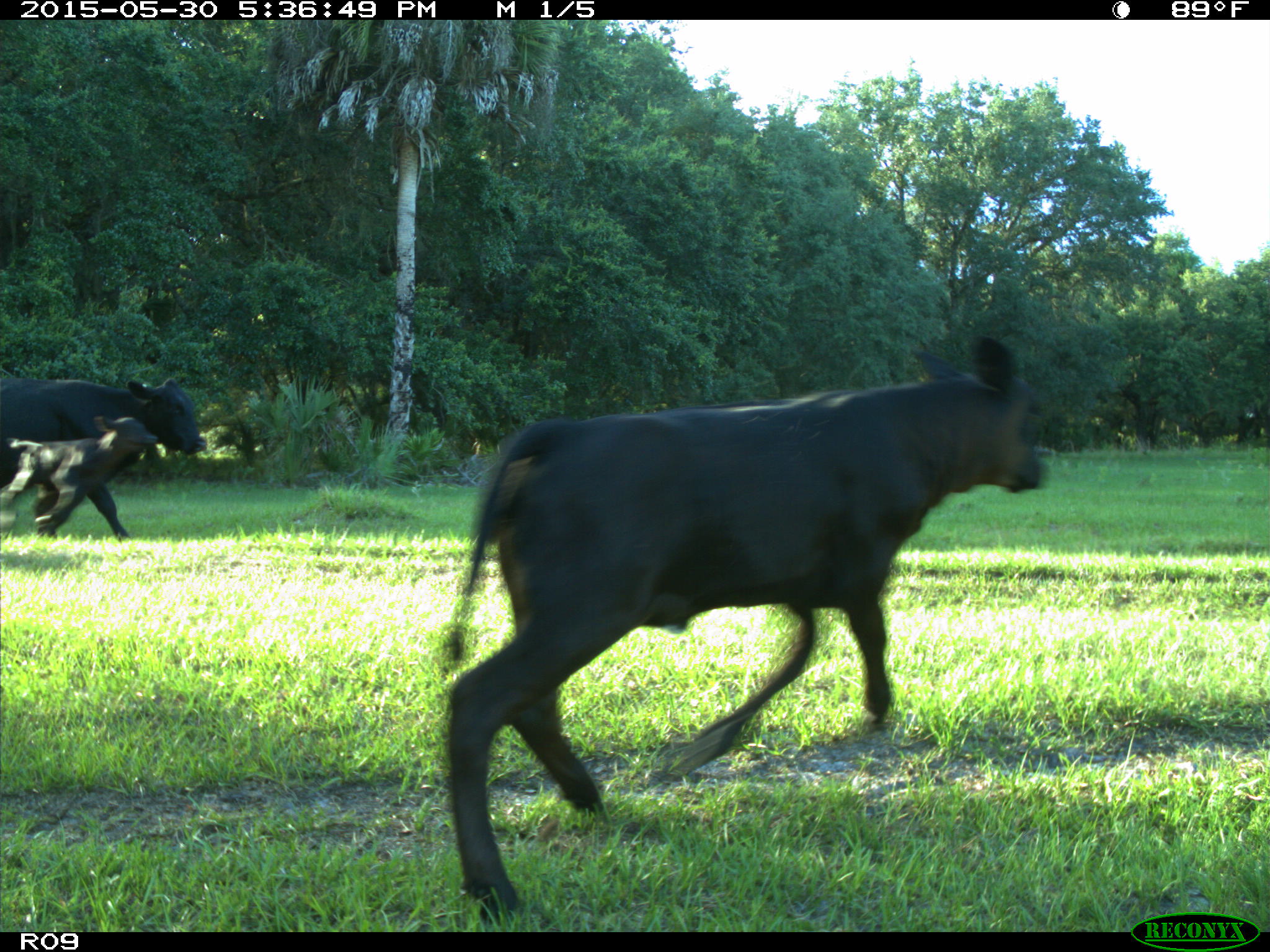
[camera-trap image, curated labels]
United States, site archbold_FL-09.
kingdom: Animalia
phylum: Chordata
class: Mammalia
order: Artiodactyla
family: Bovidae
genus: Bos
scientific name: Bos taurus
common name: domestic cow